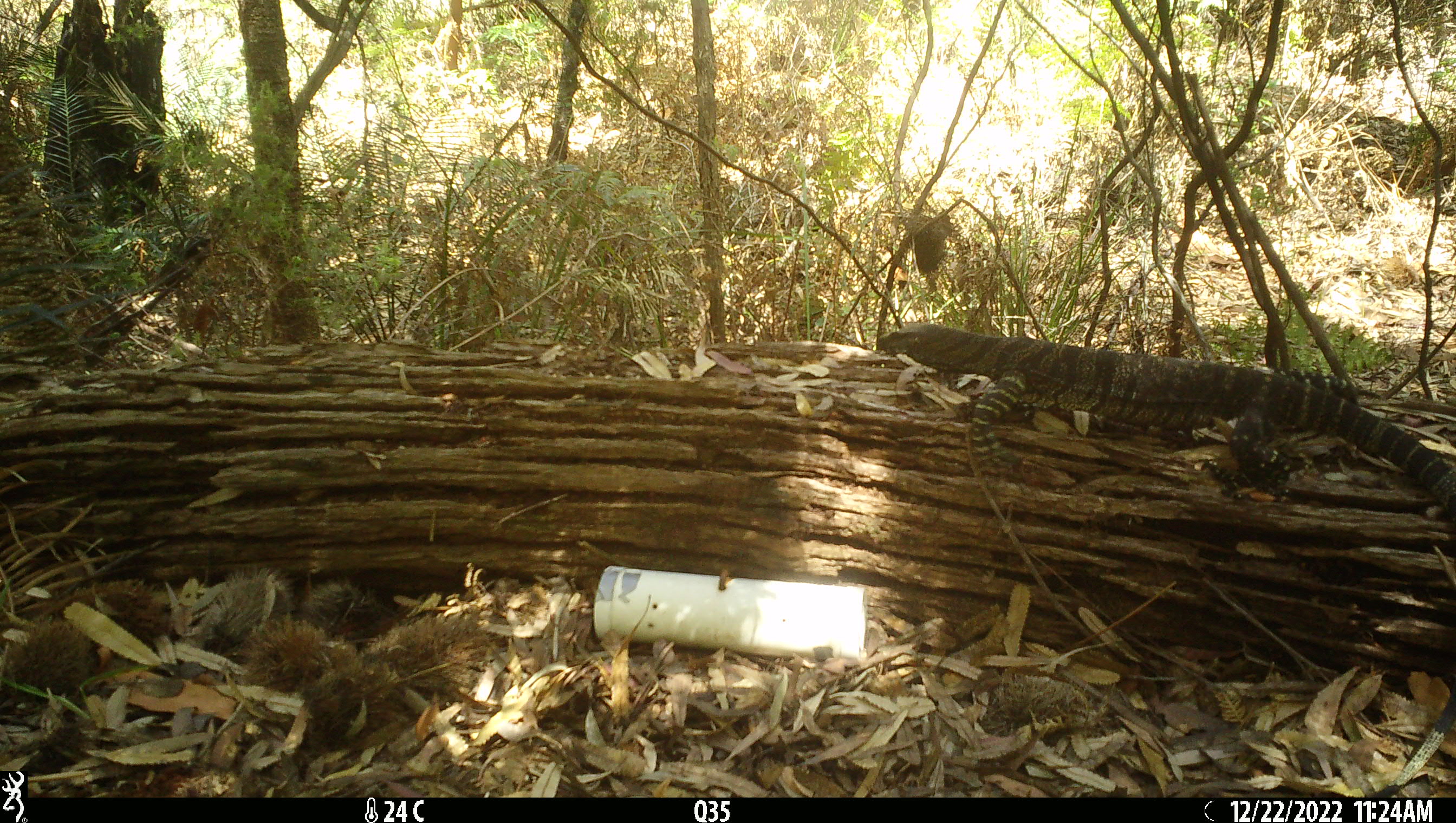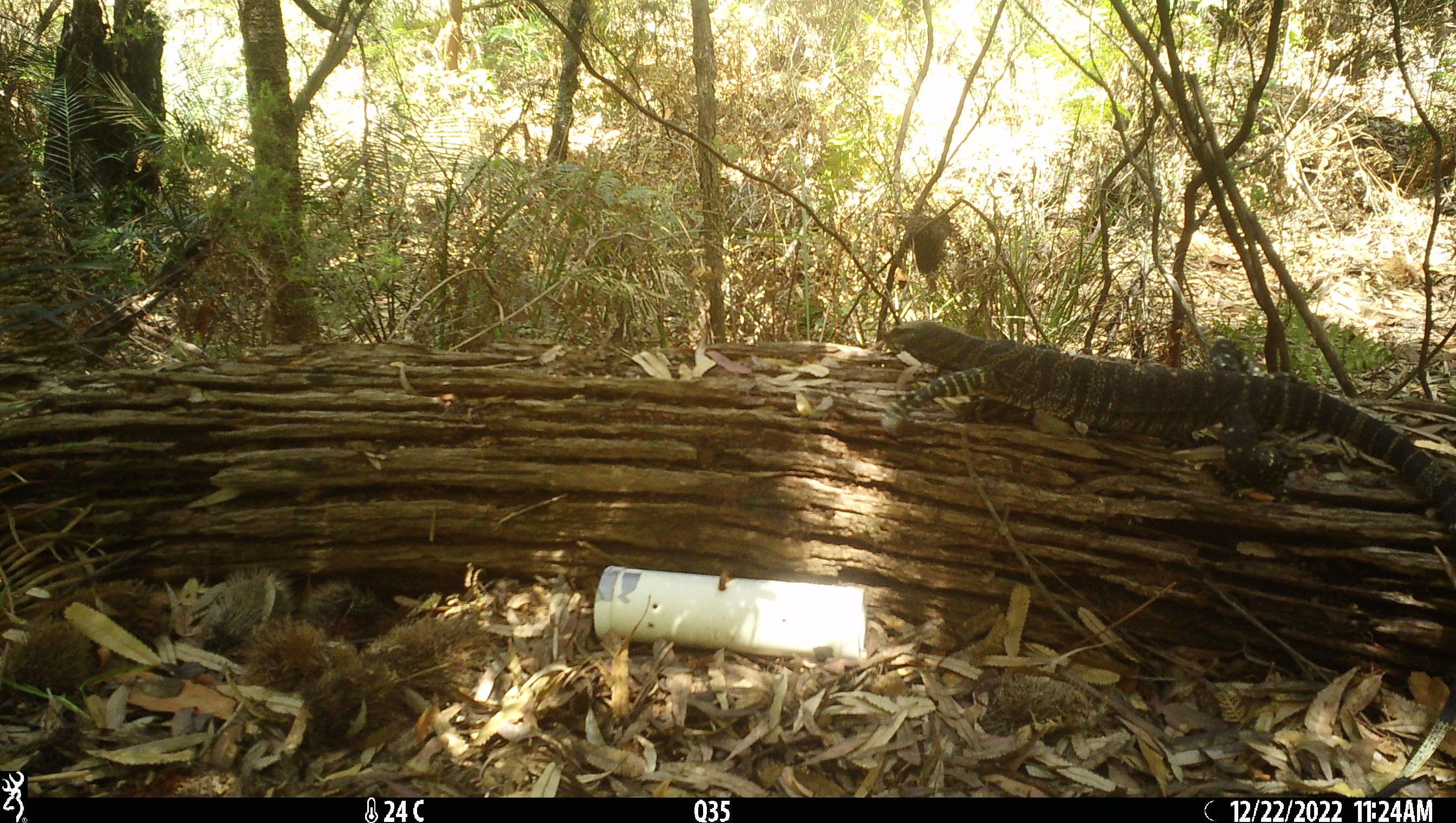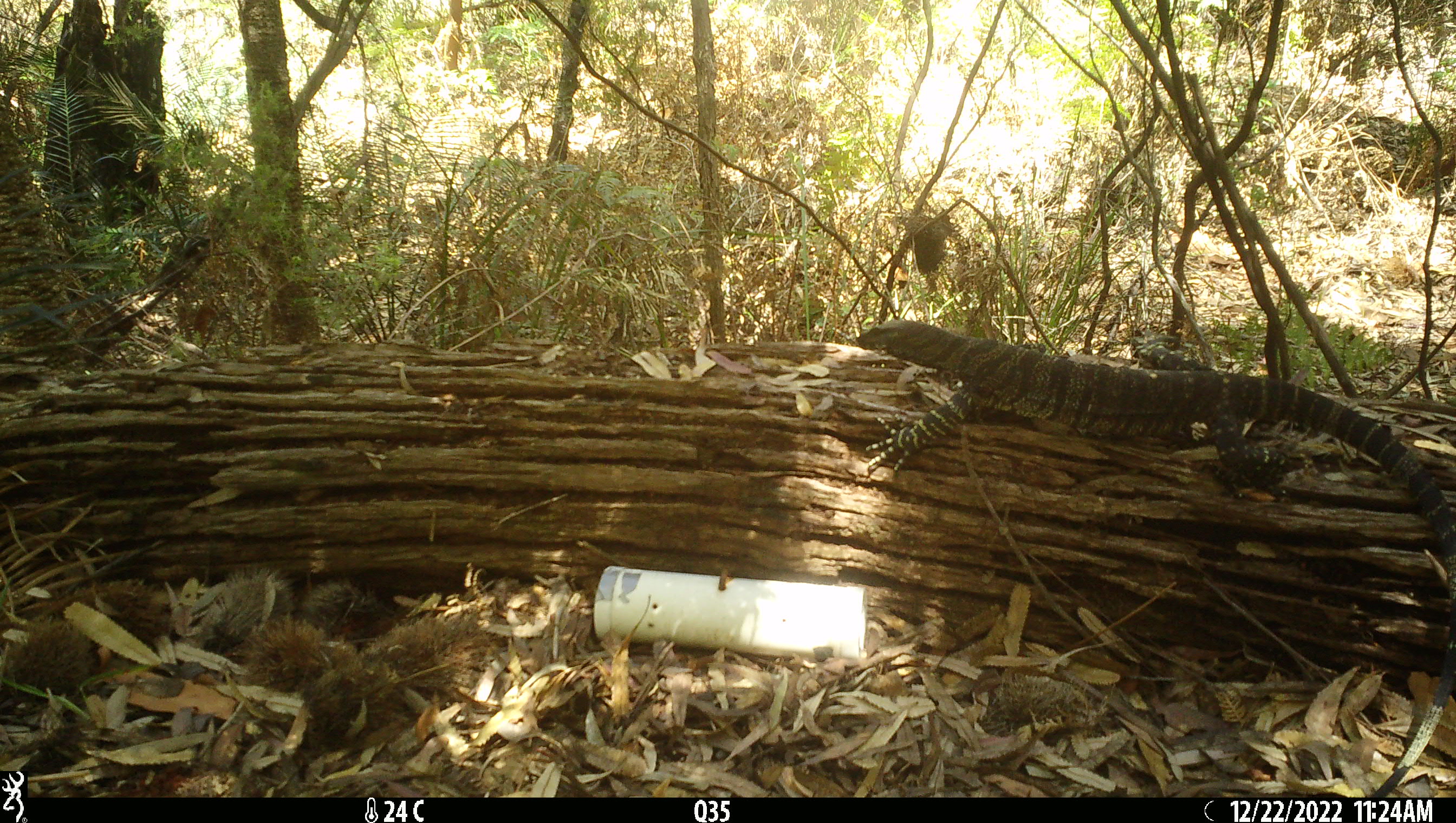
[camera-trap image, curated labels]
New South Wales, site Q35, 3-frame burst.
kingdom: Animalia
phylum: Chordata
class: Reptilia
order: Squamata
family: Varanidae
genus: Varanus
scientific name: Varanus varius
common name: lace monitor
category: goanna